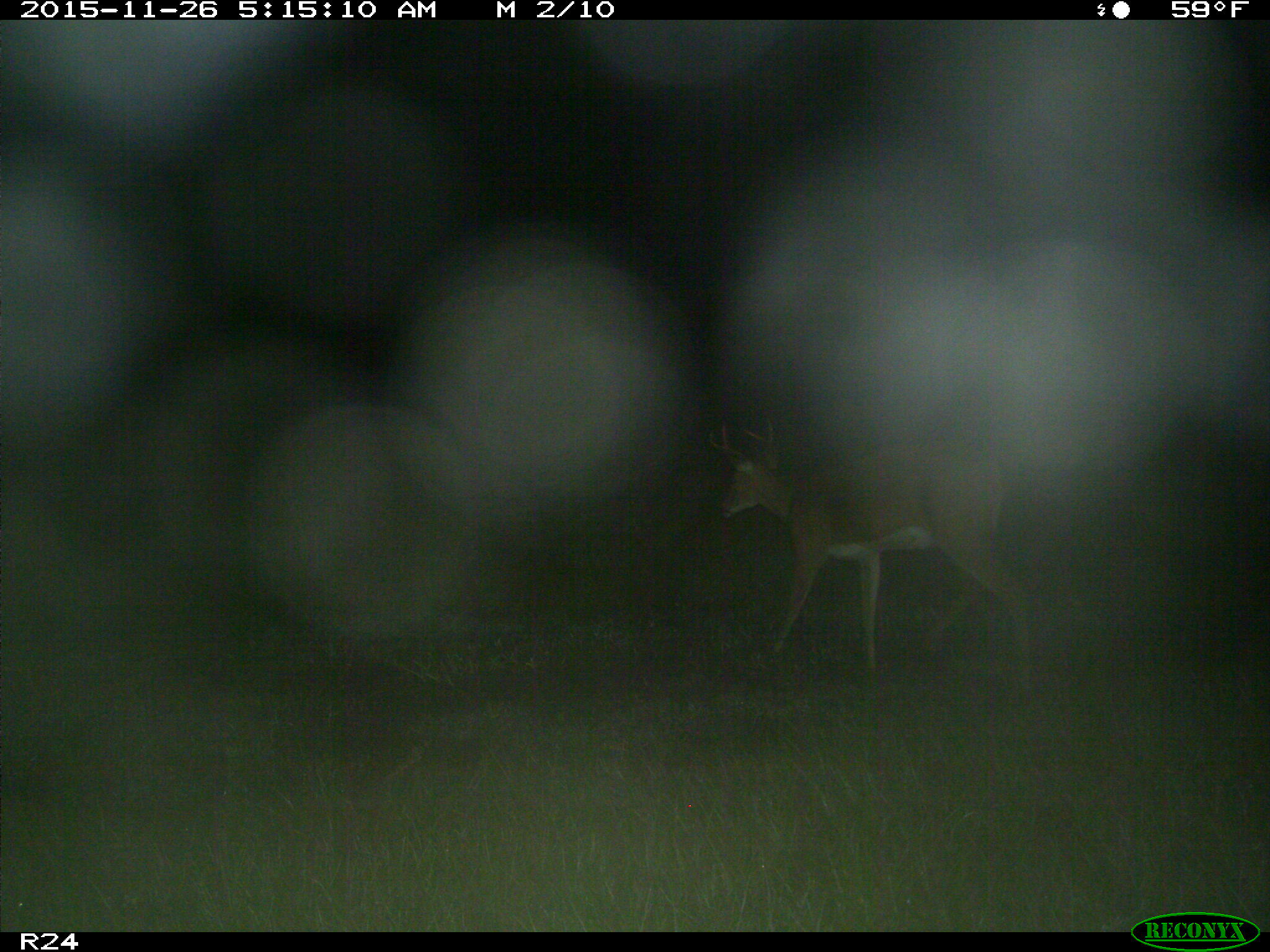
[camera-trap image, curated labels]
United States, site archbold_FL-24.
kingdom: Animalia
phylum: Chordata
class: Mammalia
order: Artiodactyla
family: Cervidae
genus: Odocoileus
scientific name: Odocoileus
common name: deer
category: unidentified deer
Unidentified deer (deer) (Odocoileus).